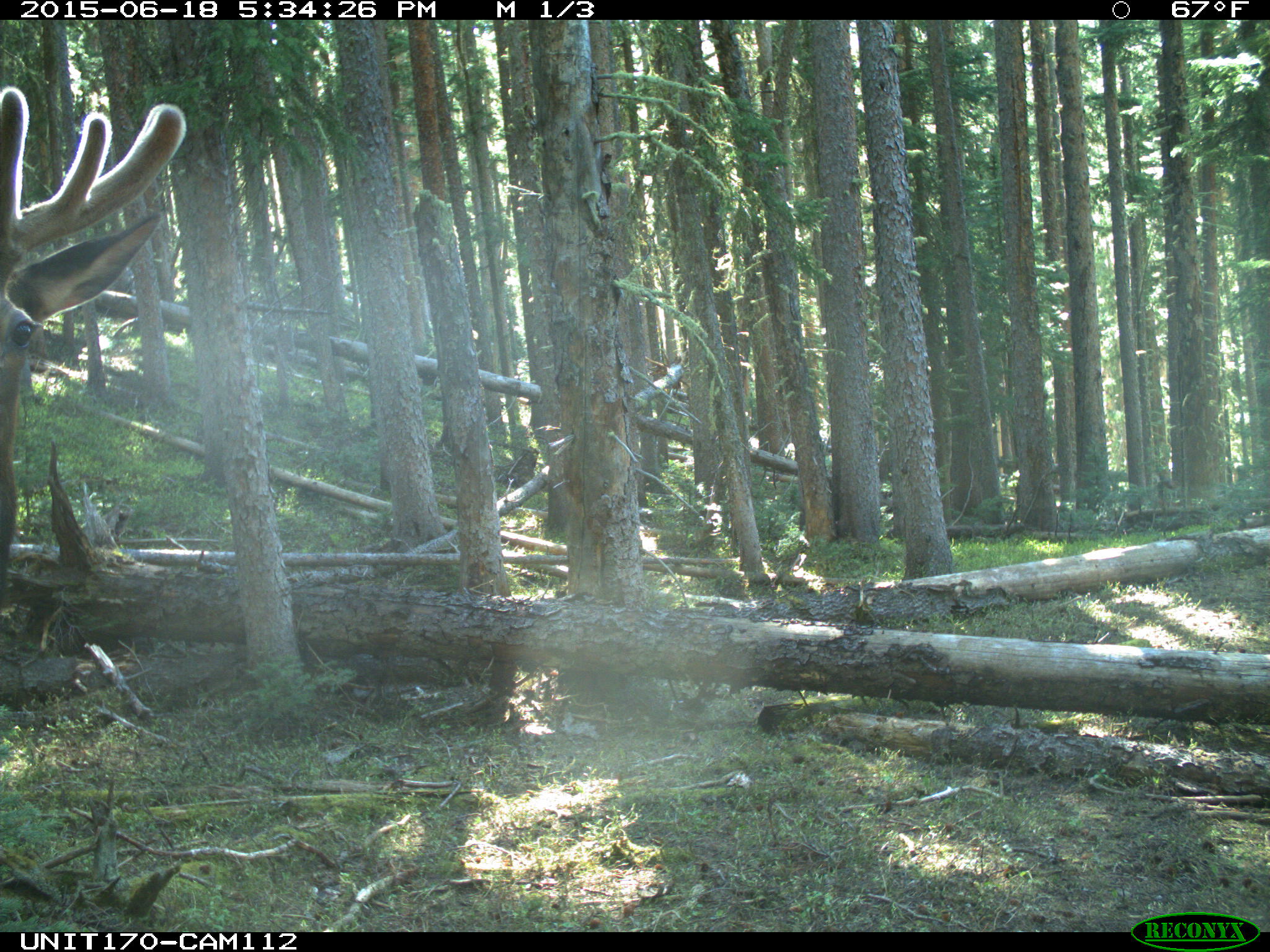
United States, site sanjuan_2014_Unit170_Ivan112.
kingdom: Animalia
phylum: Chordata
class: Mammalia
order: Artiodactyla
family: Cervidae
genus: Cervus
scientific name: Cervus elaphus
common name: red deer